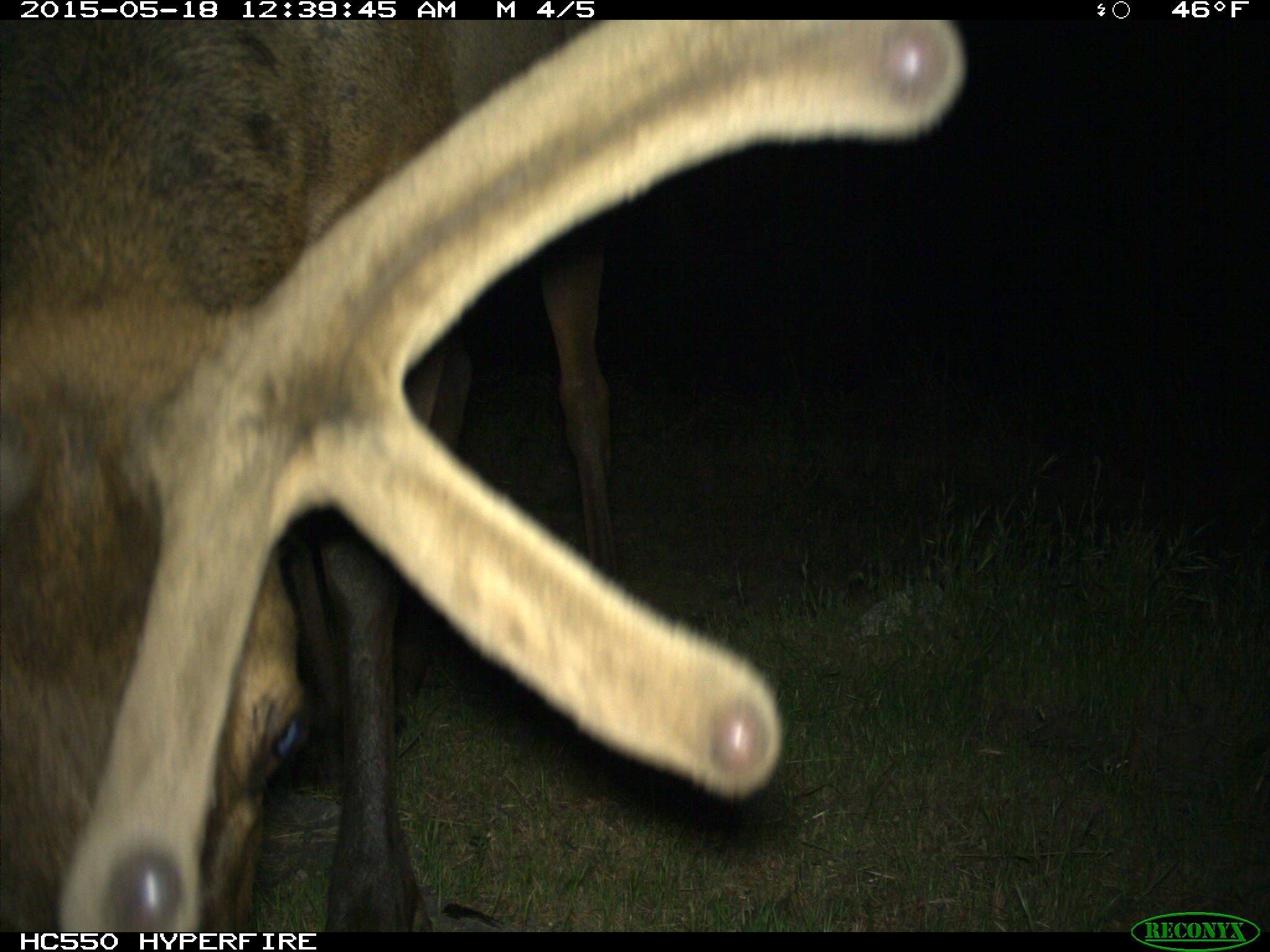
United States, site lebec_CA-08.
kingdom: Animalia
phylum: Chordata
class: Mammalia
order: Artiodactyla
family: Cervidae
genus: Cervus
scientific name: Cervus canadensis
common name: elk